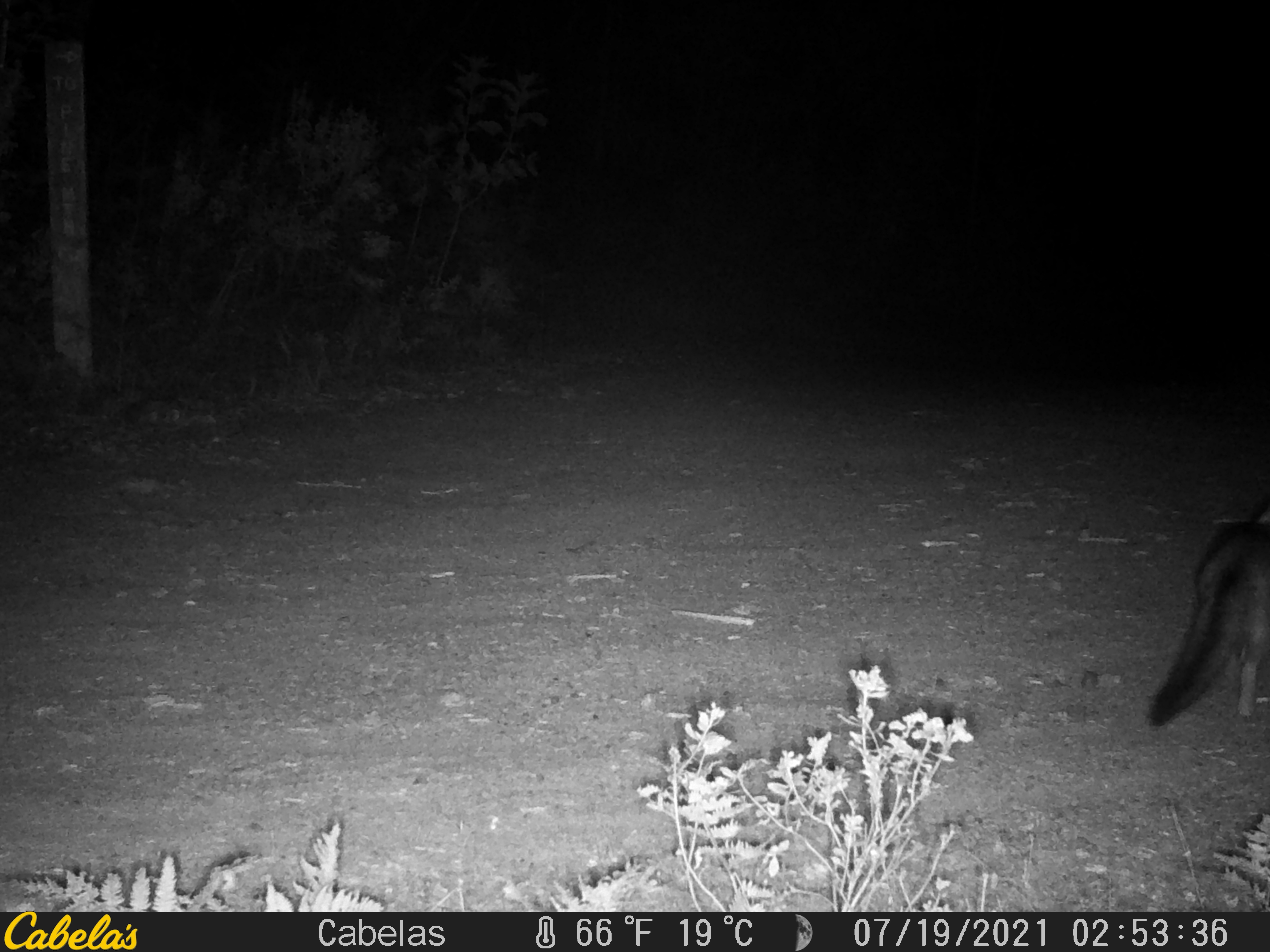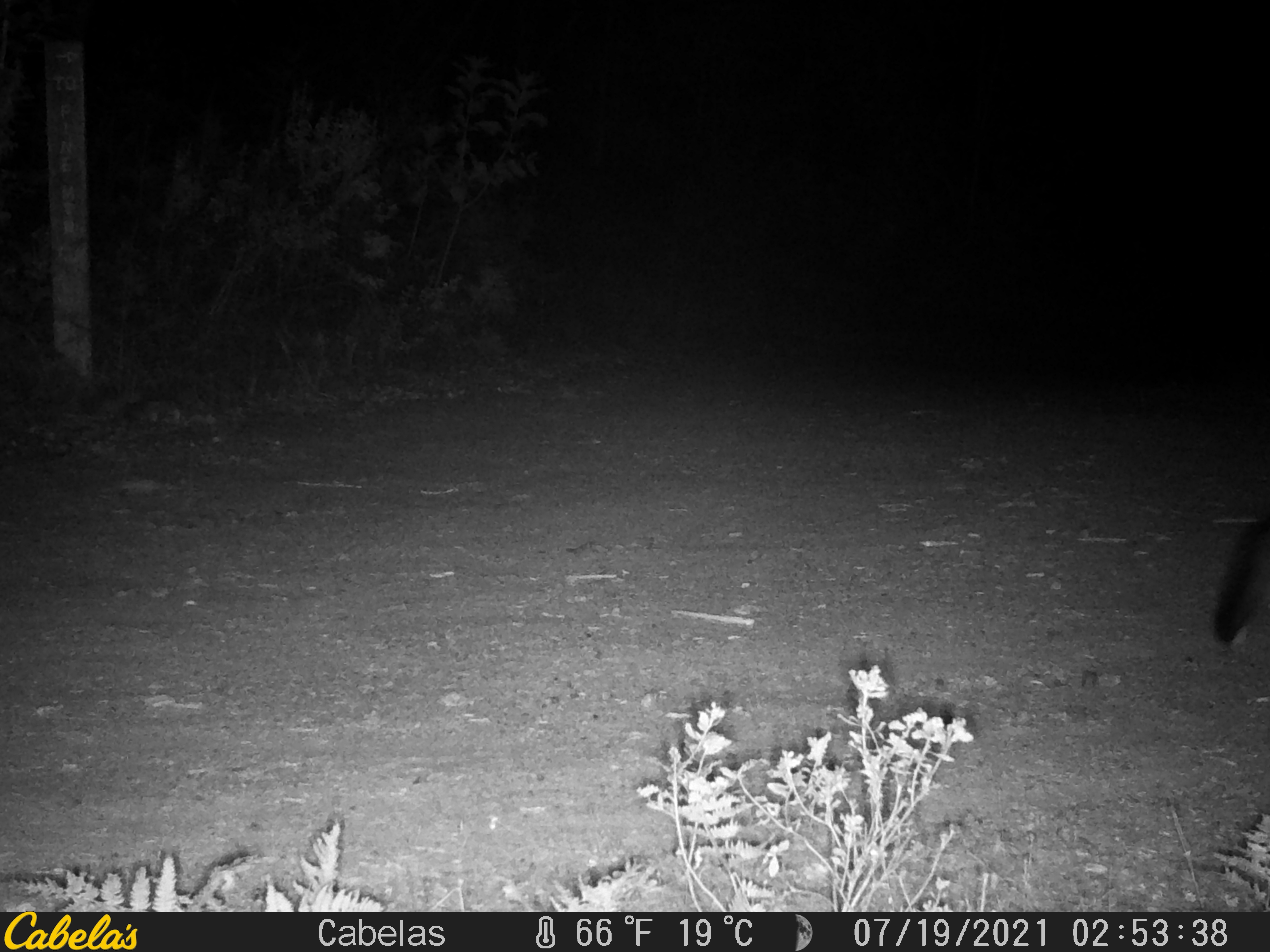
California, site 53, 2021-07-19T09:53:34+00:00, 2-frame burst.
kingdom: Animalia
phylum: Chordata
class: Mammalia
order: Carnivora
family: Canidae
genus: Urocyon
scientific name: Urocyon cinereoargenteus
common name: gray fox